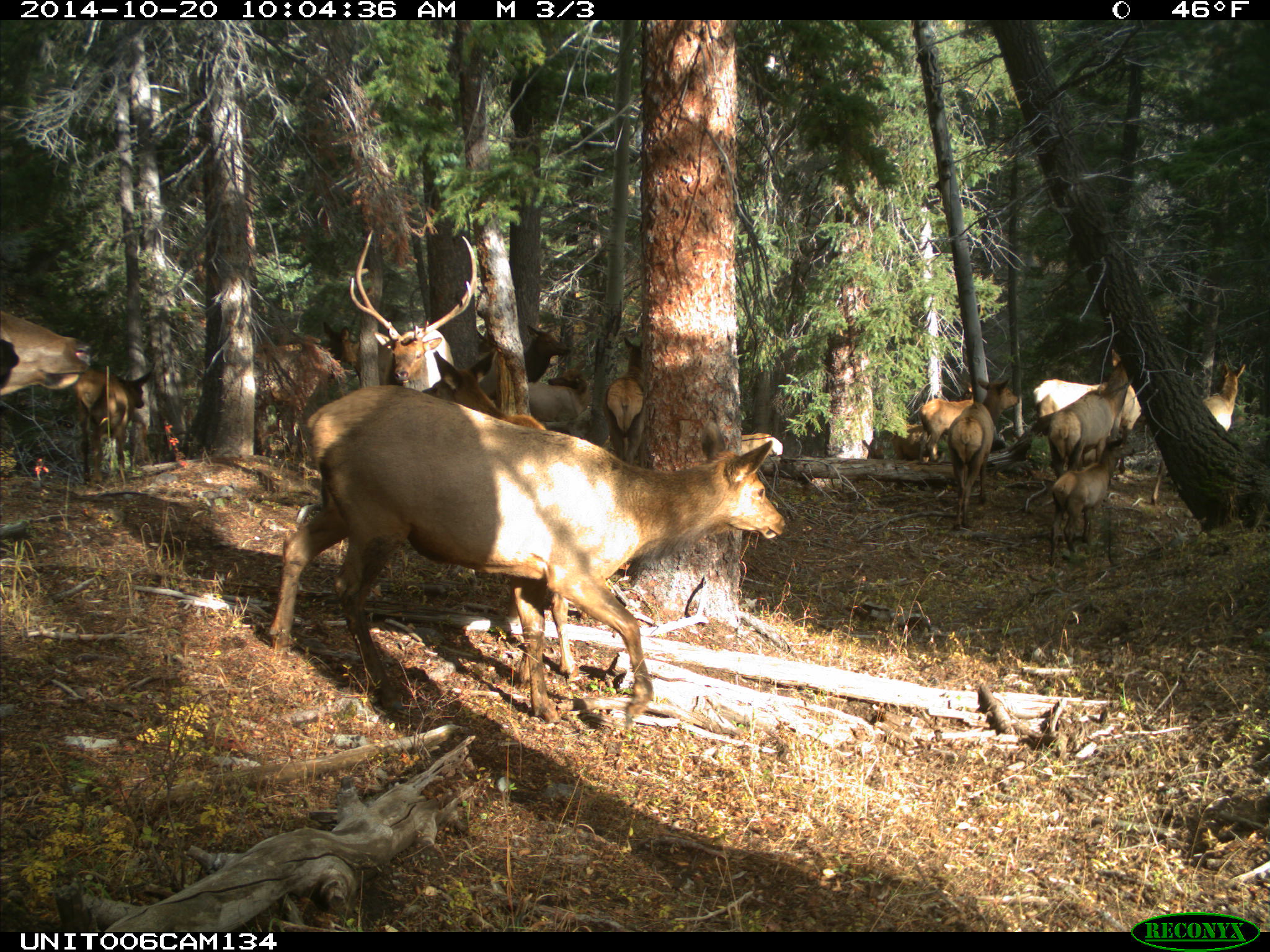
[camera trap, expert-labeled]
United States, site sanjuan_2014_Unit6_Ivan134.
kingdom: Animalia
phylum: Chordata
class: Mammalia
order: Artiodactyla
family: Cervidae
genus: Cervus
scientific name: Cervus elaphus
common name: red deer